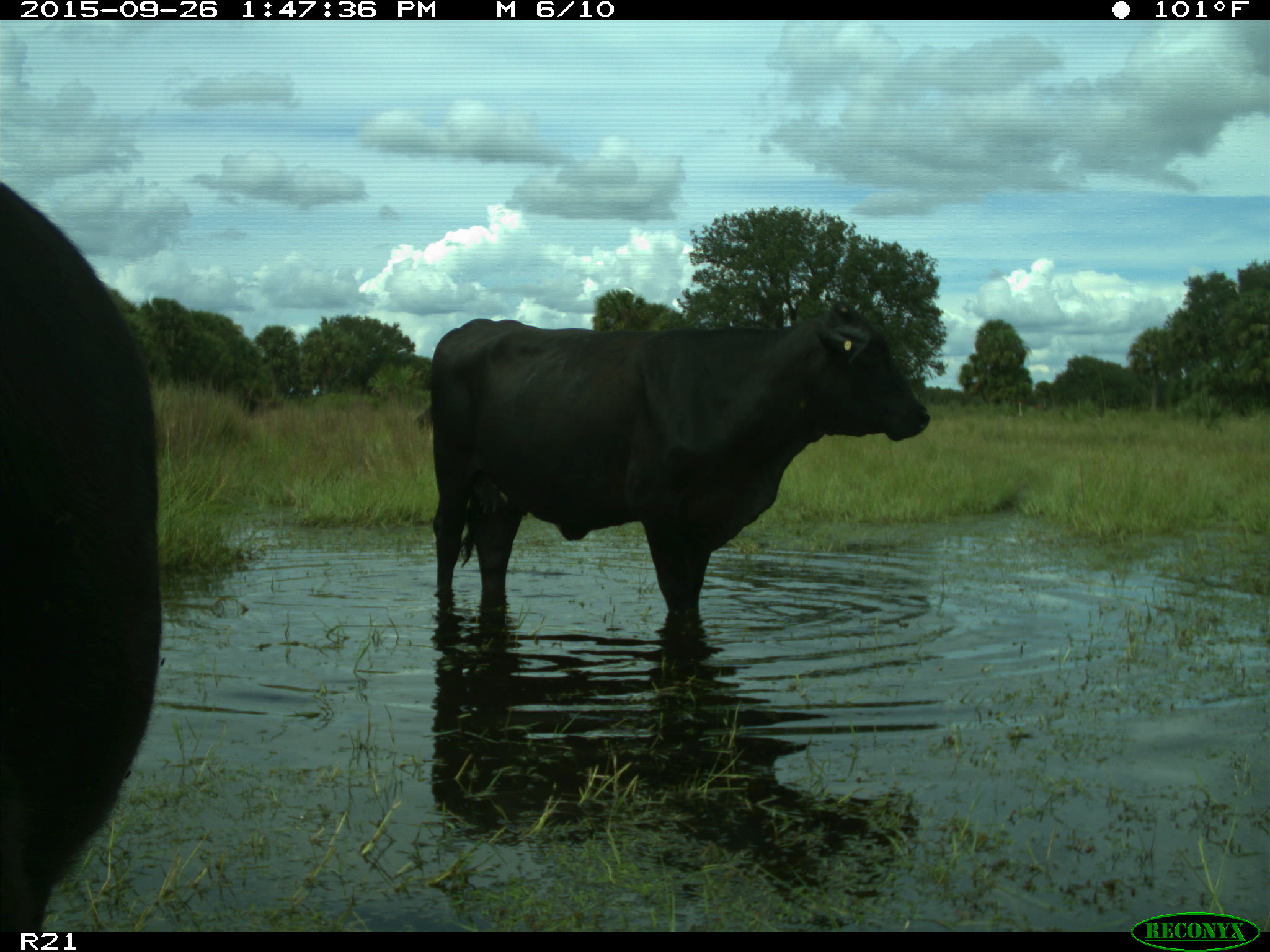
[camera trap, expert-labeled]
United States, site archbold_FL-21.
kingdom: Animalia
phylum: Chordata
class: Mammalia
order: Artiodactyla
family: Bovidae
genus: Bos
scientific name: Bos taurus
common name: domestic cow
Bos taurus (domestic cow).